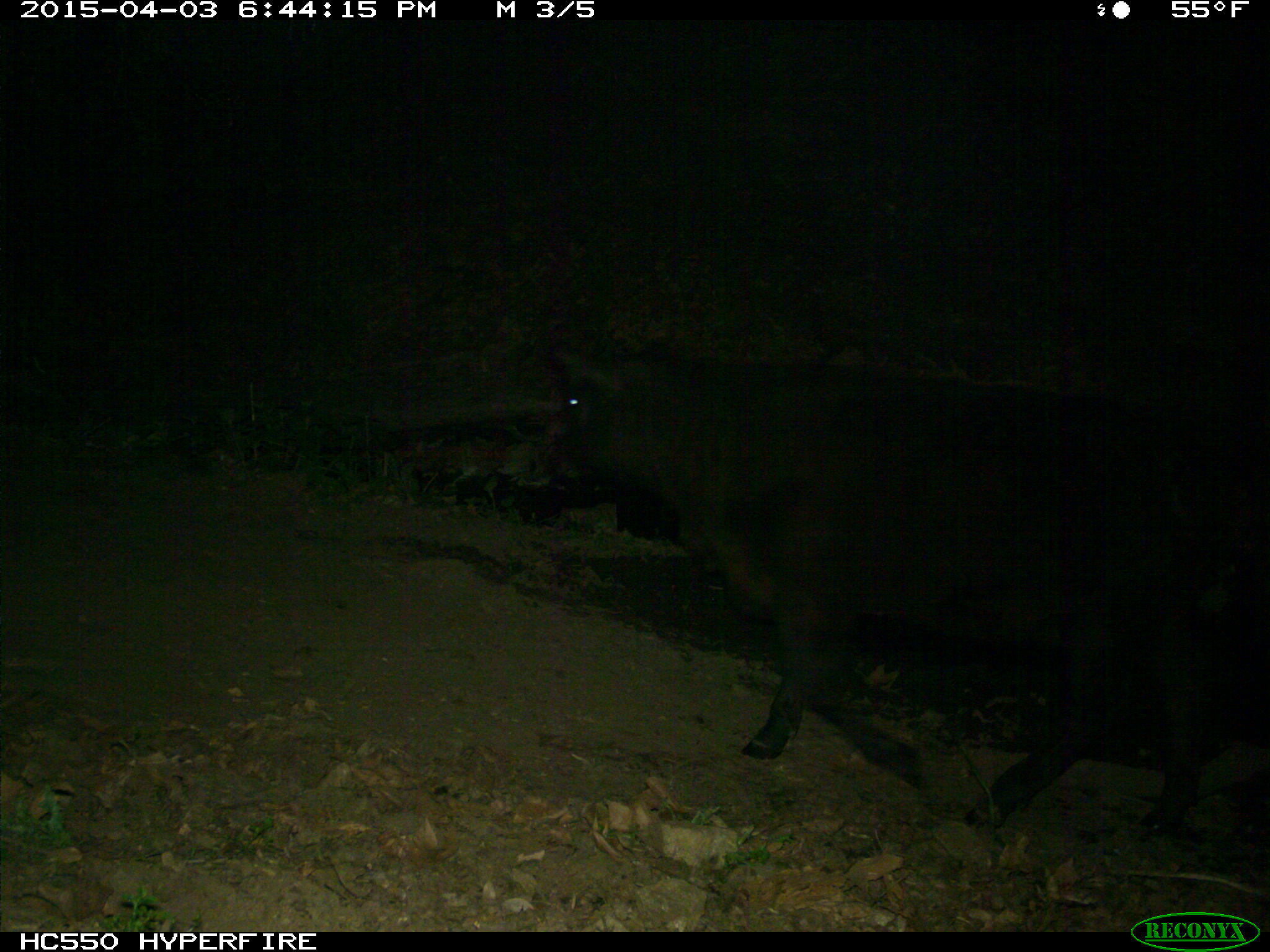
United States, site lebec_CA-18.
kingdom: Animalia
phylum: Chordata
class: Mammalia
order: Artiodactyla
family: Bovidae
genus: Bos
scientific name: Bos taurus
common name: domestic cow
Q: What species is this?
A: Bos taurus (domestic cow).